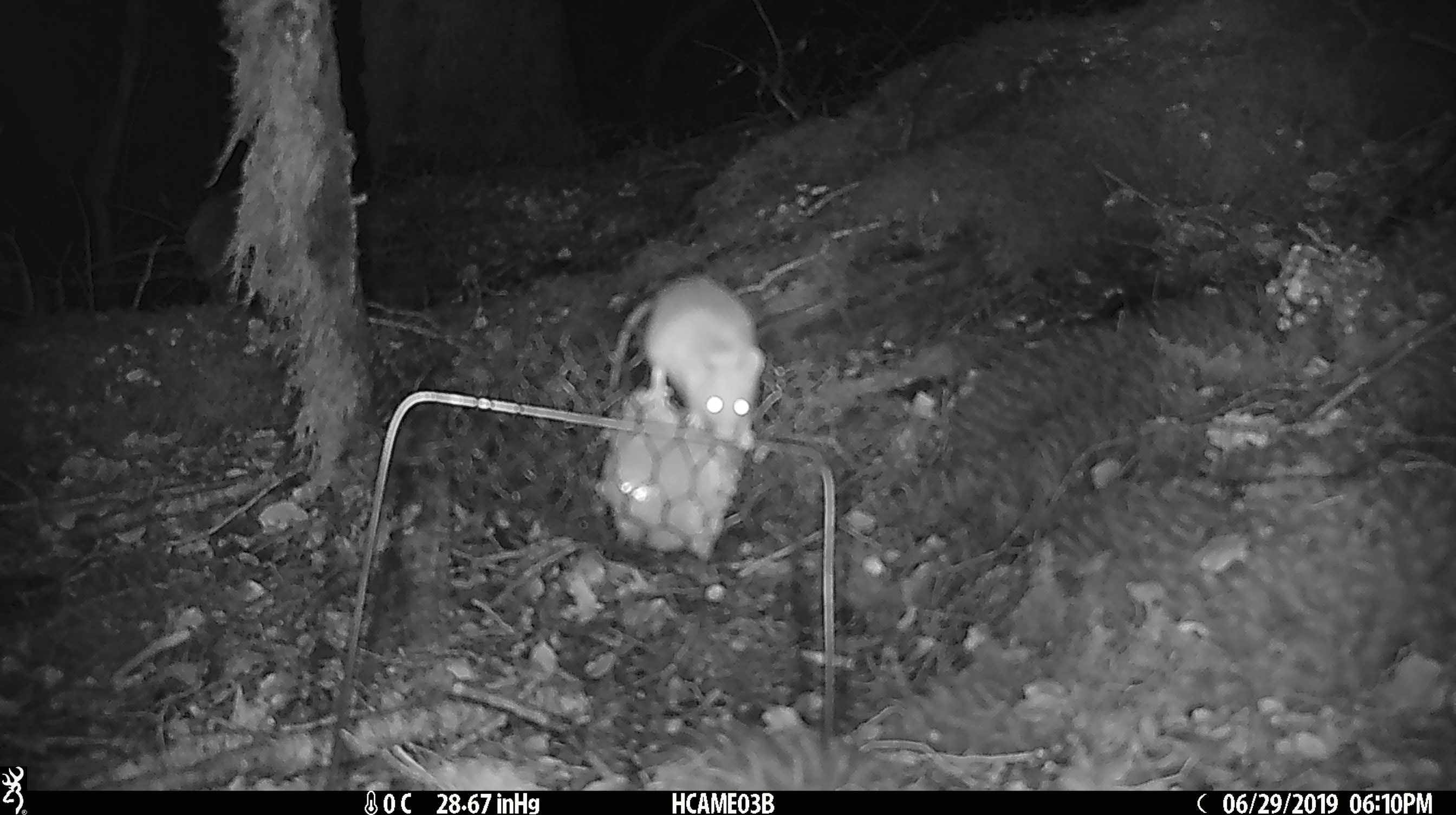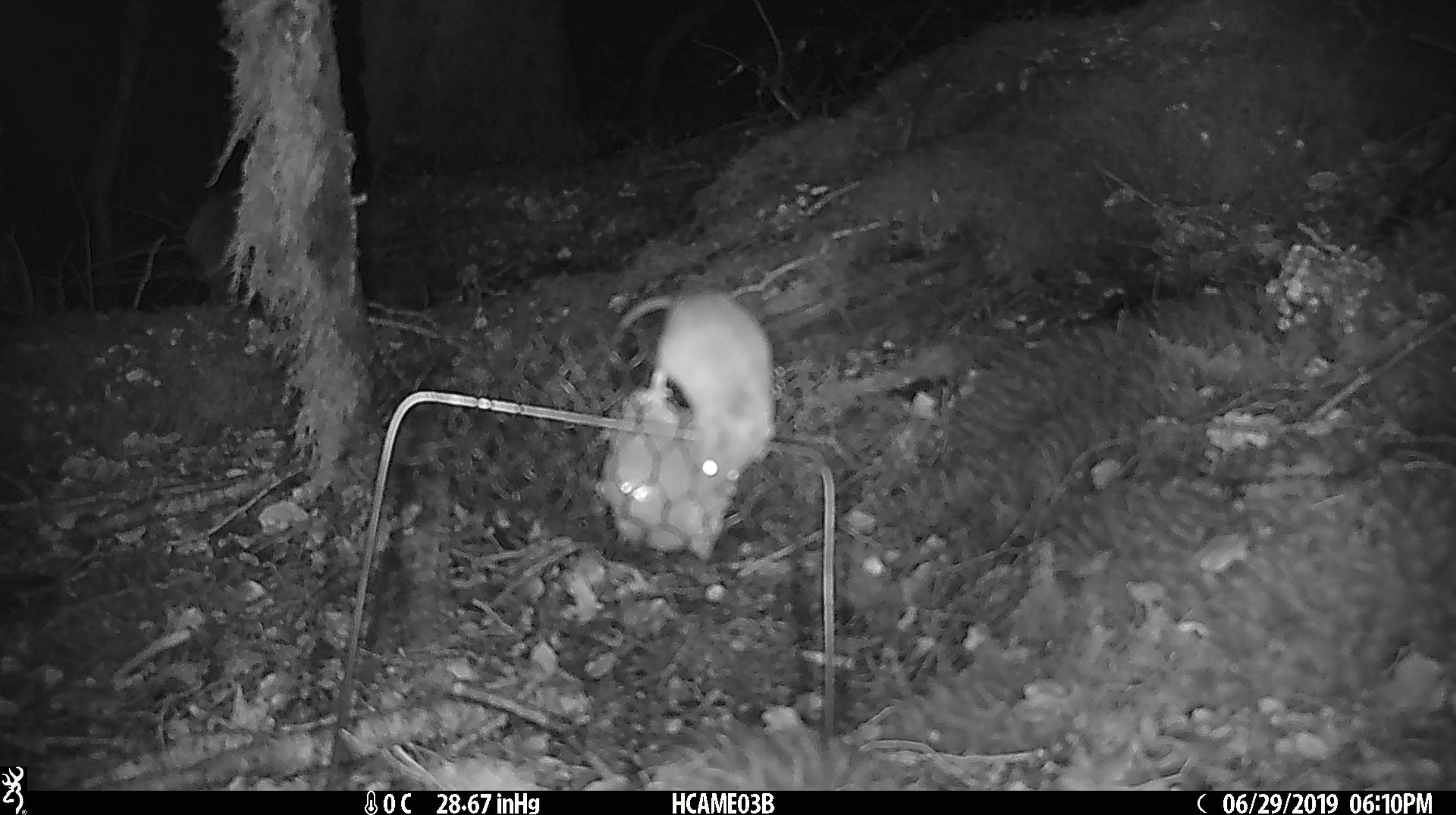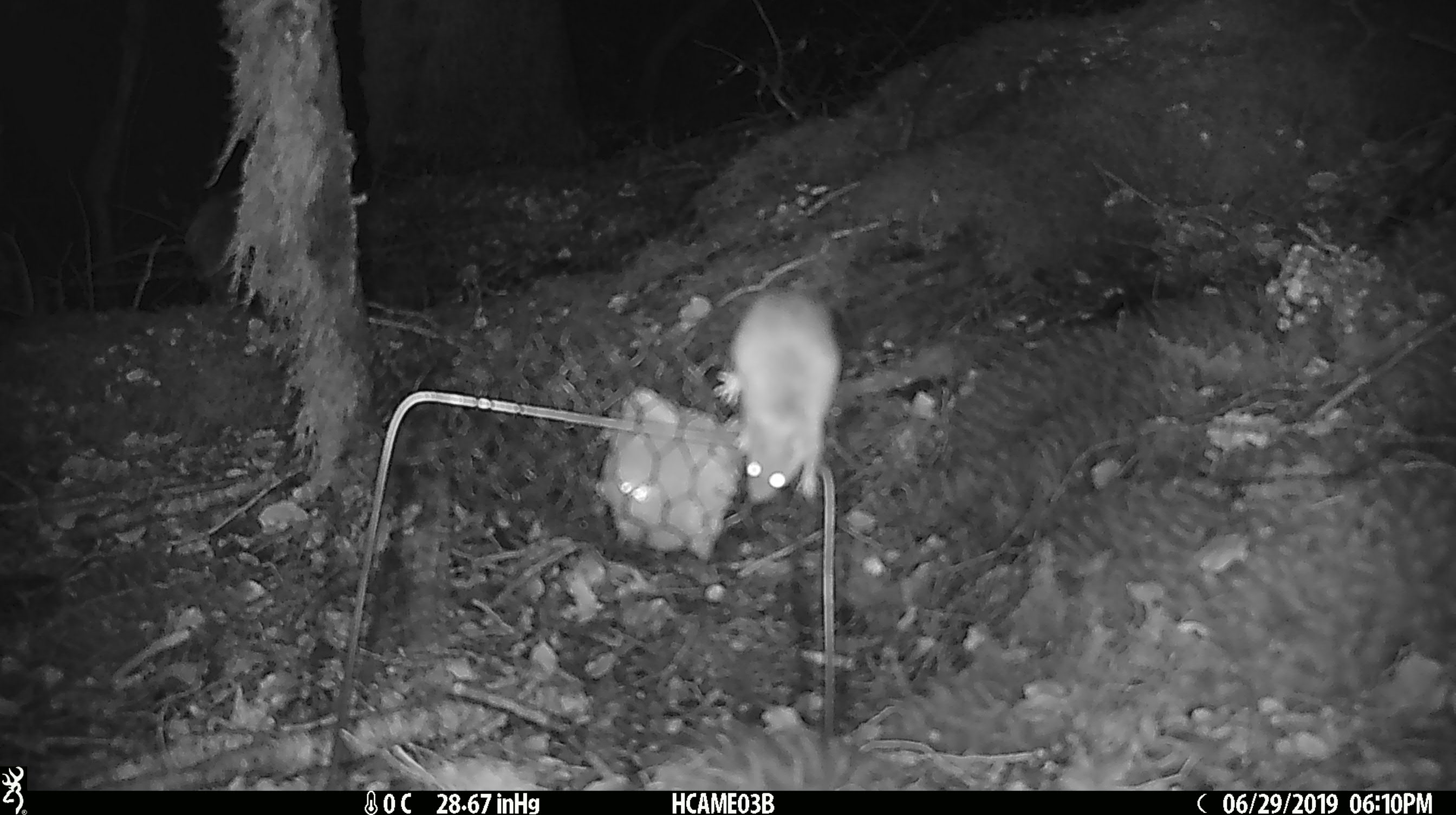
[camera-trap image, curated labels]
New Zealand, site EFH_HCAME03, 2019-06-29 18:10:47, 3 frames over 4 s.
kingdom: Animalia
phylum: Chordata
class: Mammalia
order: Rodentia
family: Muridae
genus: Mus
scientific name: Mus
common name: mouse